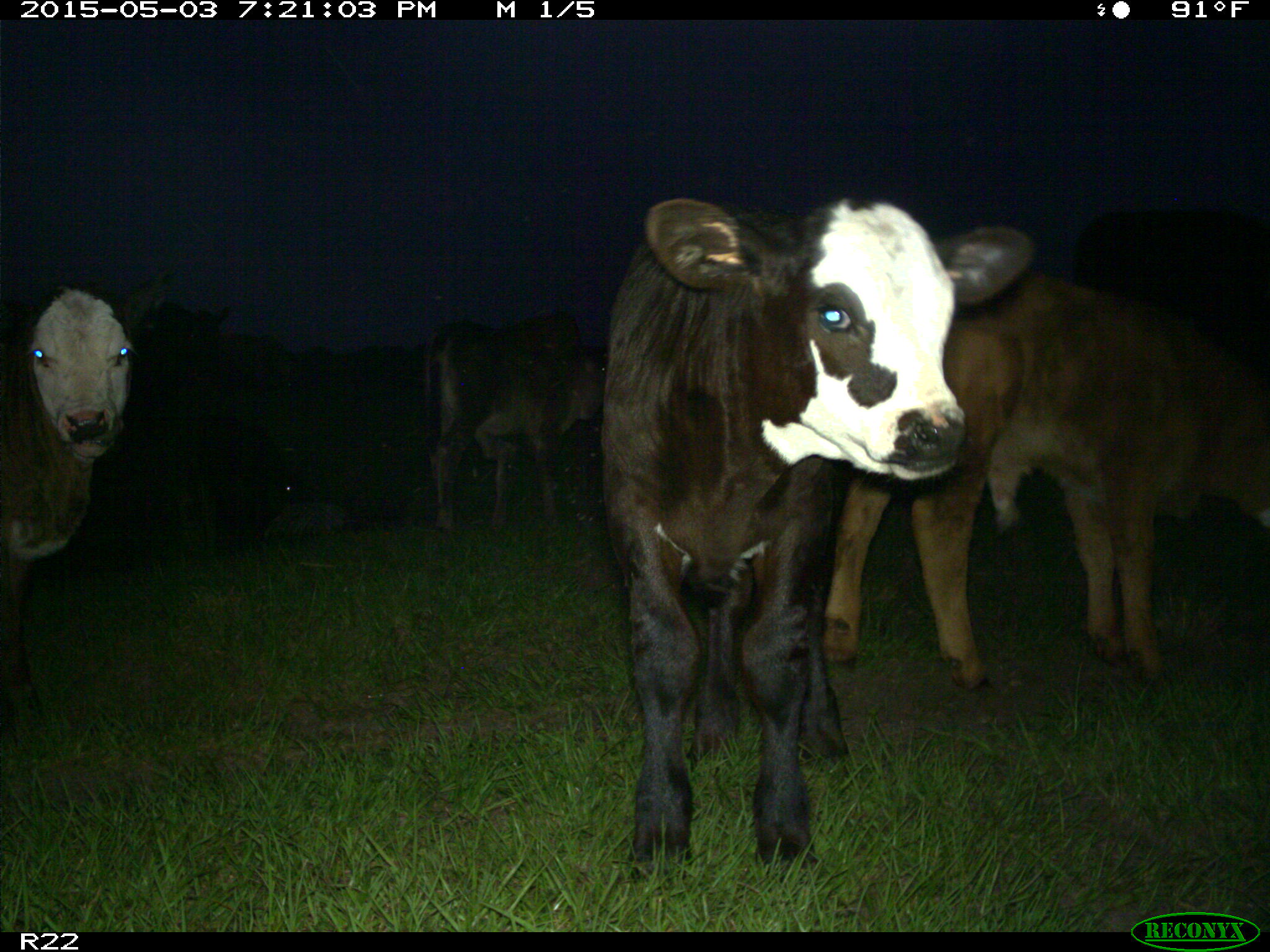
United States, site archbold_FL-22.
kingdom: Animalia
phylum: Chordata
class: Mammalia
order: Artiodactyla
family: Bovidae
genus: Bos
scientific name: Bos taurus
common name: domestic cow